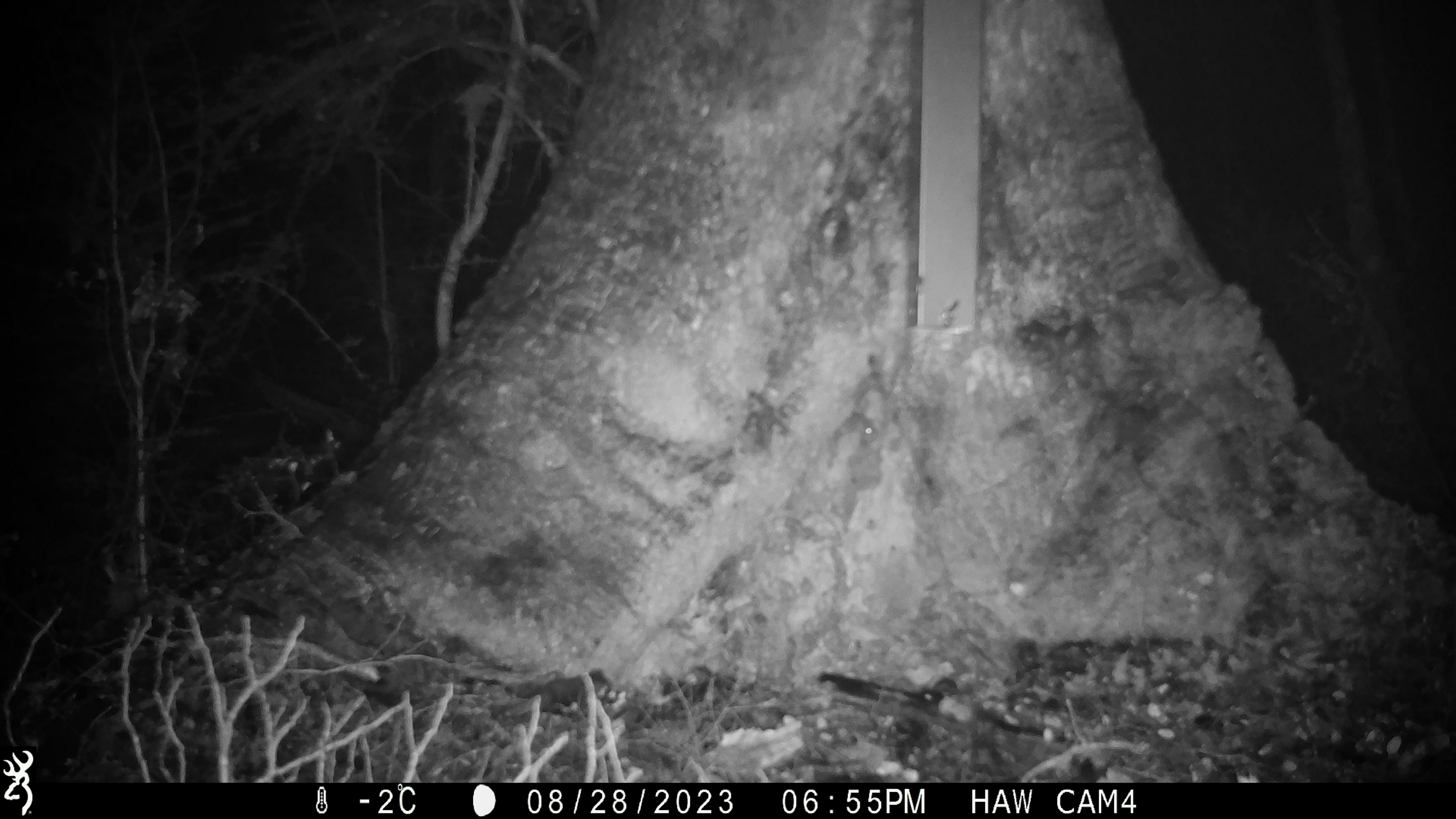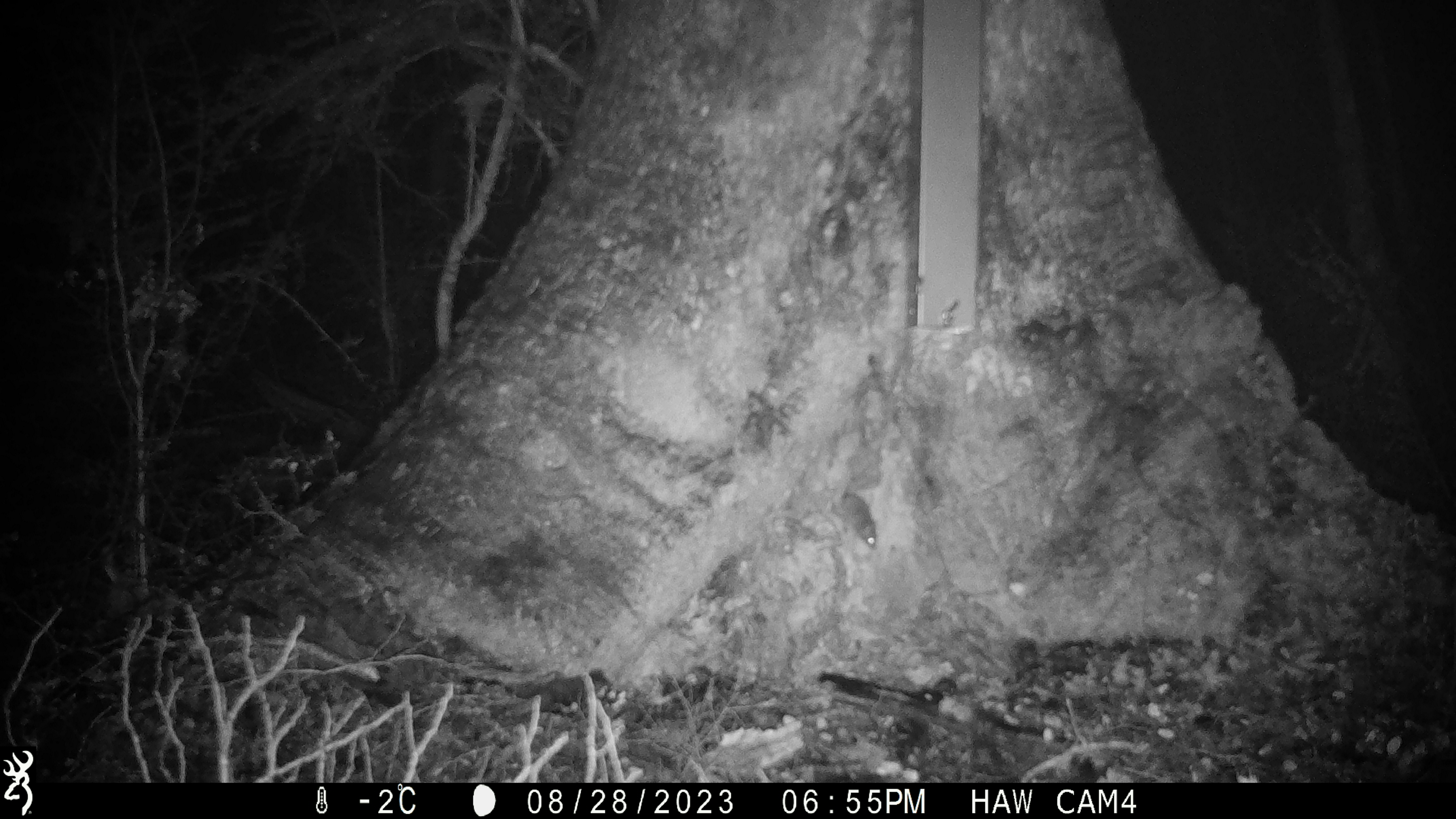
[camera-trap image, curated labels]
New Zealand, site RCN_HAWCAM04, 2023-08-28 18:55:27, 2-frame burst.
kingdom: Animalia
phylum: Chordata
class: Mammalia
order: Rodentia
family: Muridae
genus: Mus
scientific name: Mus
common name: mouse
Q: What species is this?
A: Mouse (Mus).